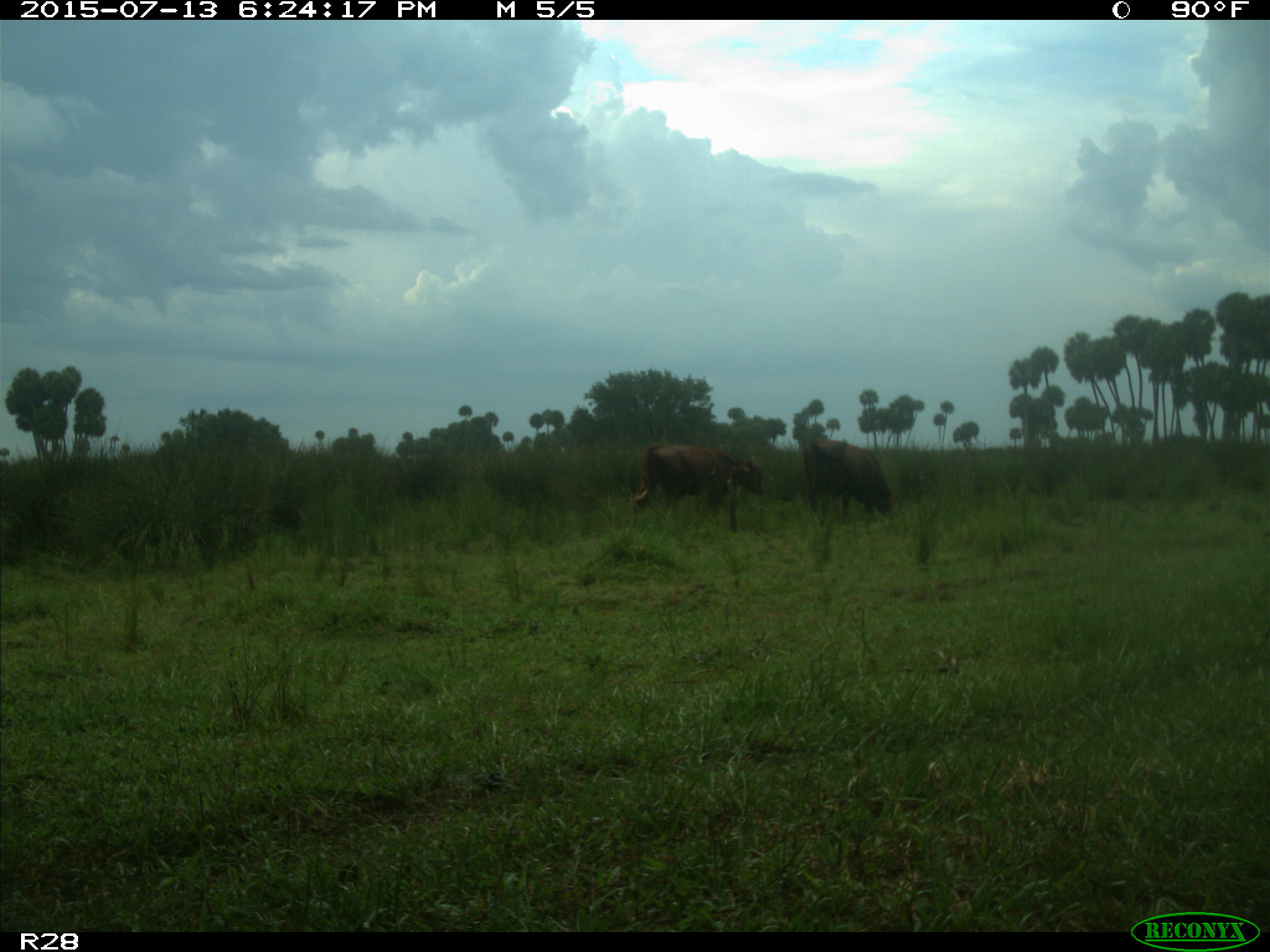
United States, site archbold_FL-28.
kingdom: Animalia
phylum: Chordata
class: Mammalia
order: Artiodactyla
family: Bovidae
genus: Bos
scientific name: Bos taurus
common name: domestic cow